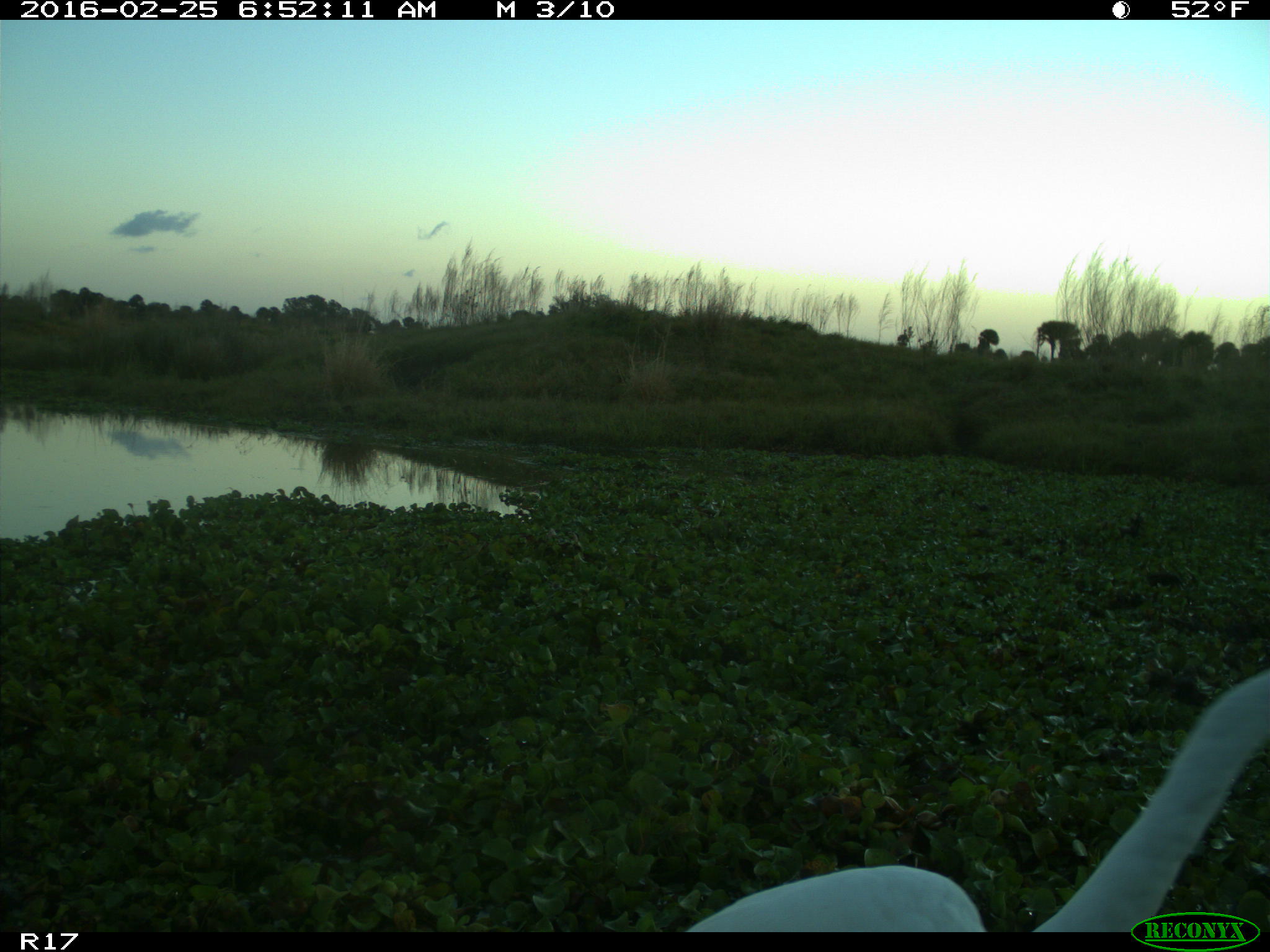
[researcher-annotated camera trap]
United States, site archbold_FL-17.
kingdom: Animalia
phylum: Chordata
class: Aves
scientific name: Aves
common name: birds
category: unidentified bird